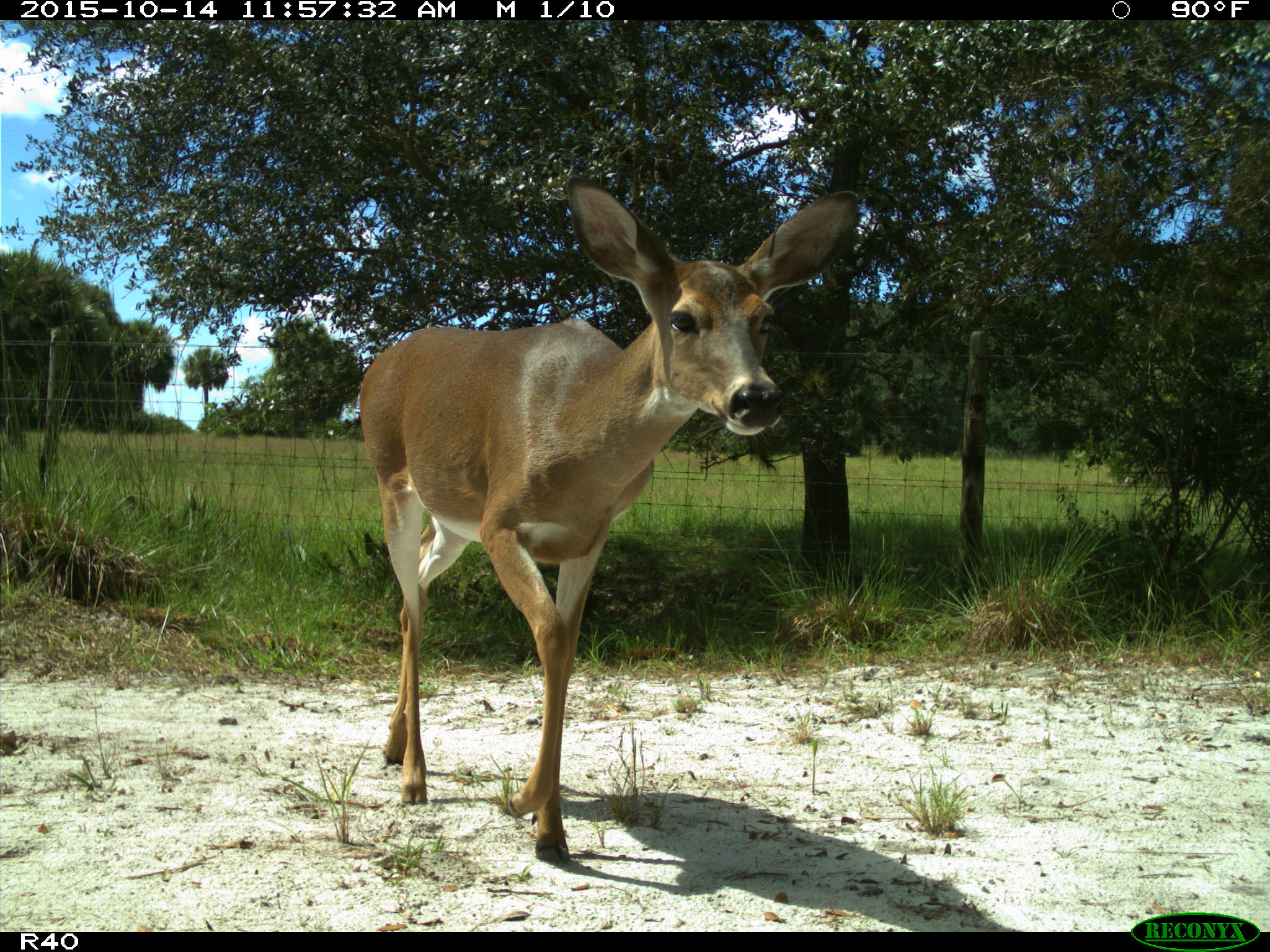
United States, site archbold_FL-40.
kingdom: Animalia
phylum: Chordata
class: Mammalia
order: Artiodactyla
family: Cervidae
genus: Odocoileus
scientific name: Odocoileus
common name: deer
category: unidentified deer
Unidentified deer (deer) (Odocoileus).